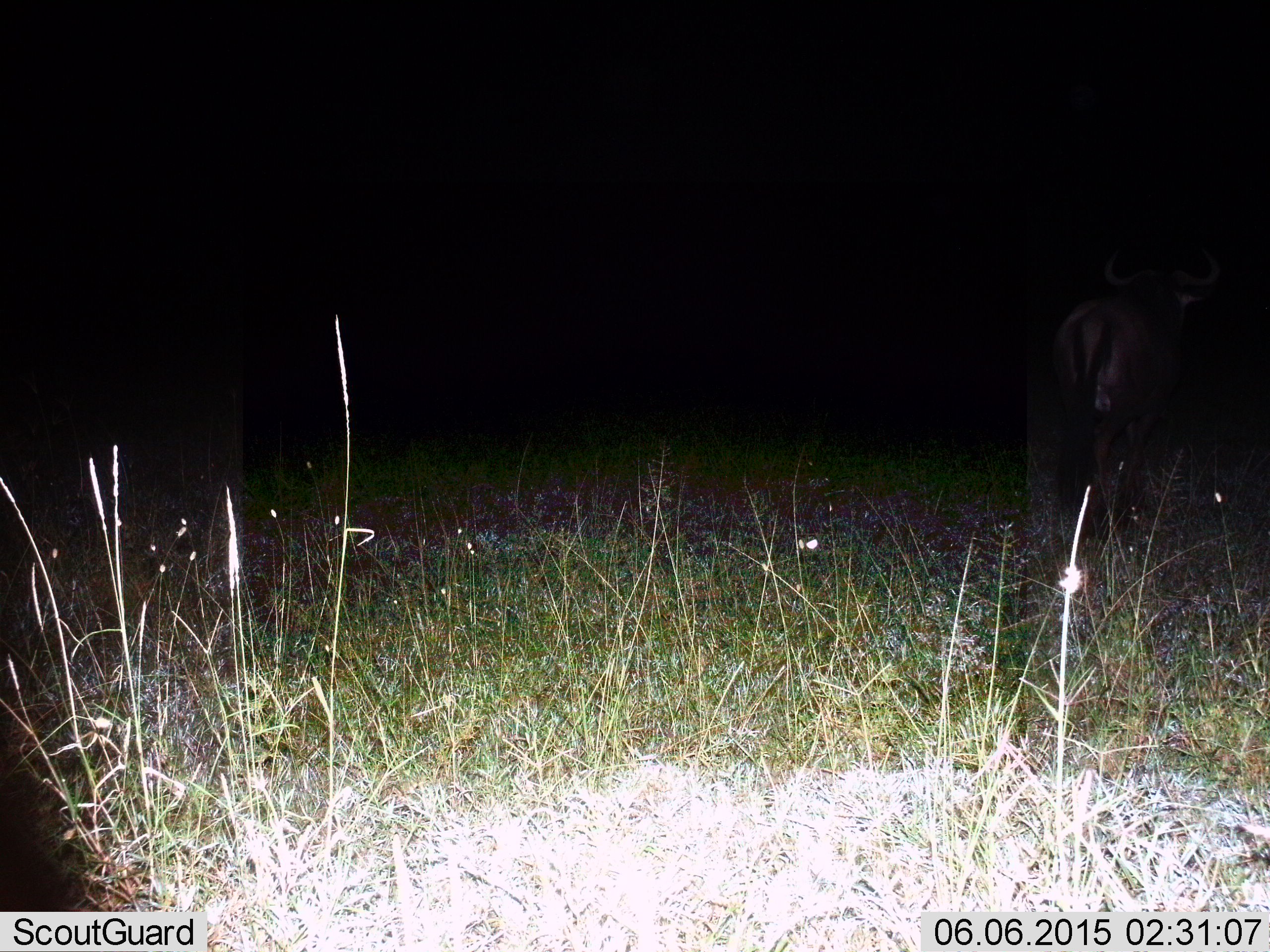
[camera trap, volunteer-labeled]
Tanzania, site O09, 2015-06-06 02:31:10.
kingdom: Animalia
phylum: Chordata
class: Mammalia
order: Artiodactyla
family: Bovidae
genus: Connochaetes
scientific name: Connochaetes taurinus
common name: blue wildebeest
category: wildebeest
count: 1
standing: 60%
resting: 0%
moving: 40%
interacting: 0%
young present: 0%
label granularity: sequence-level